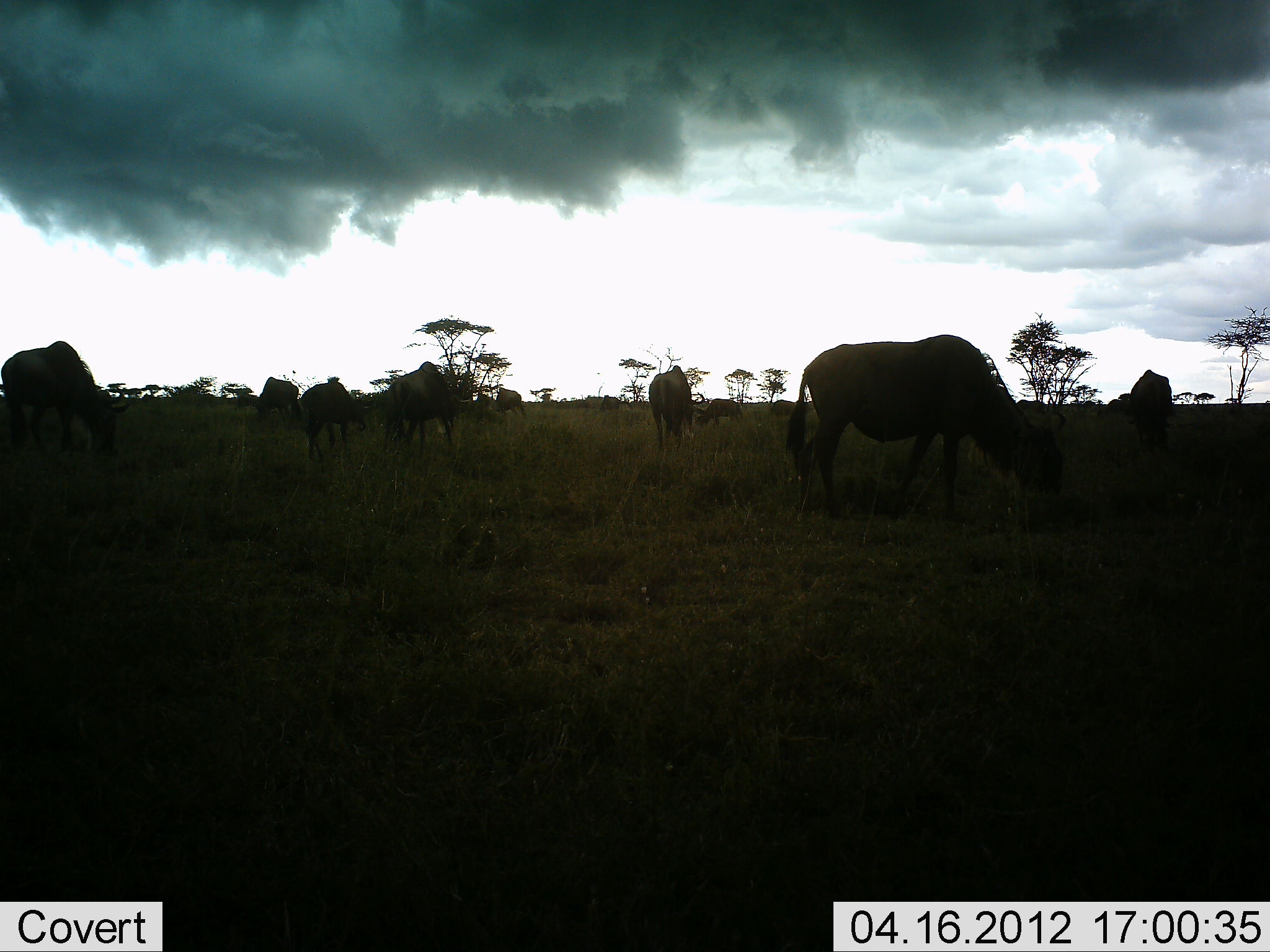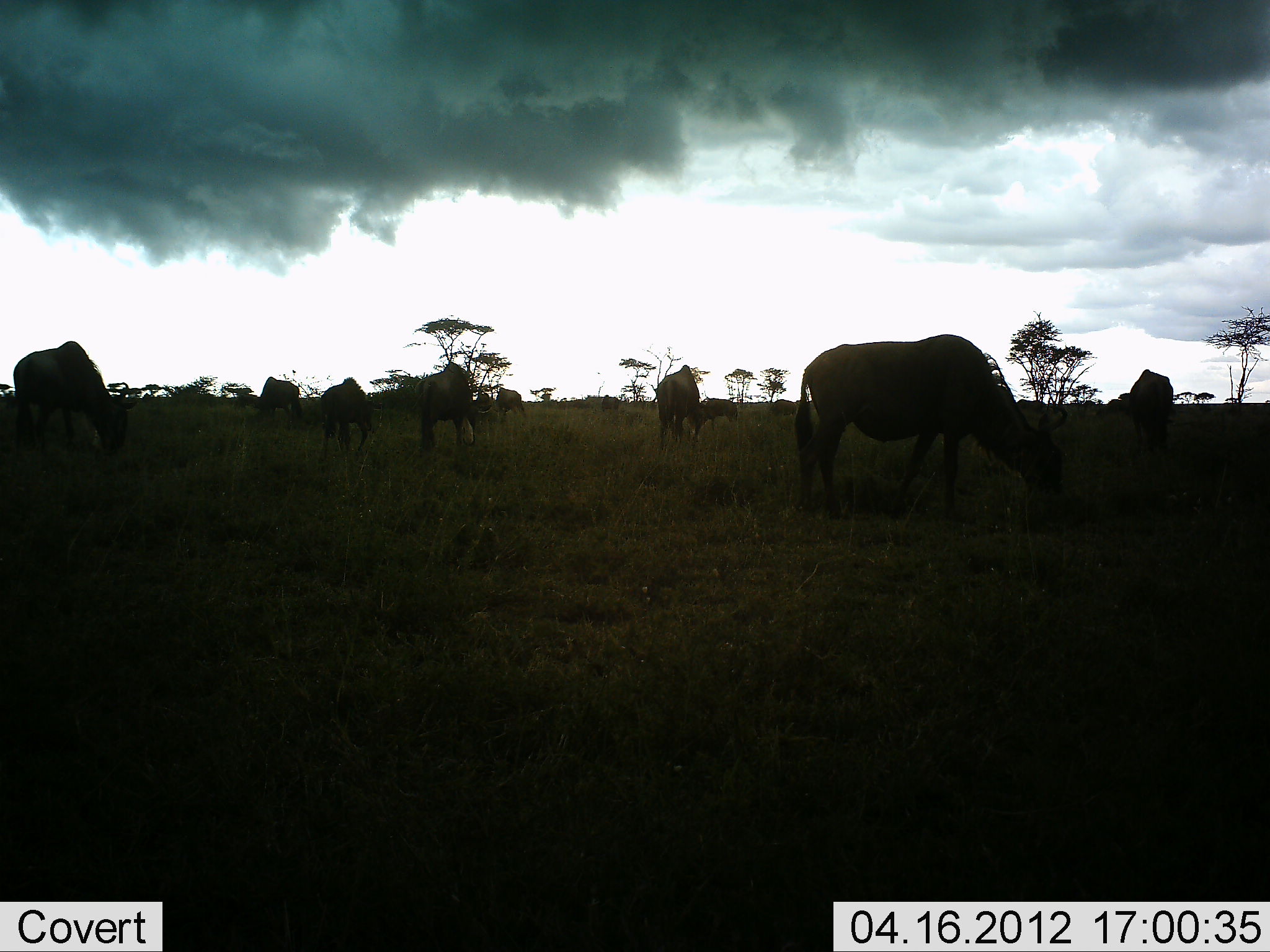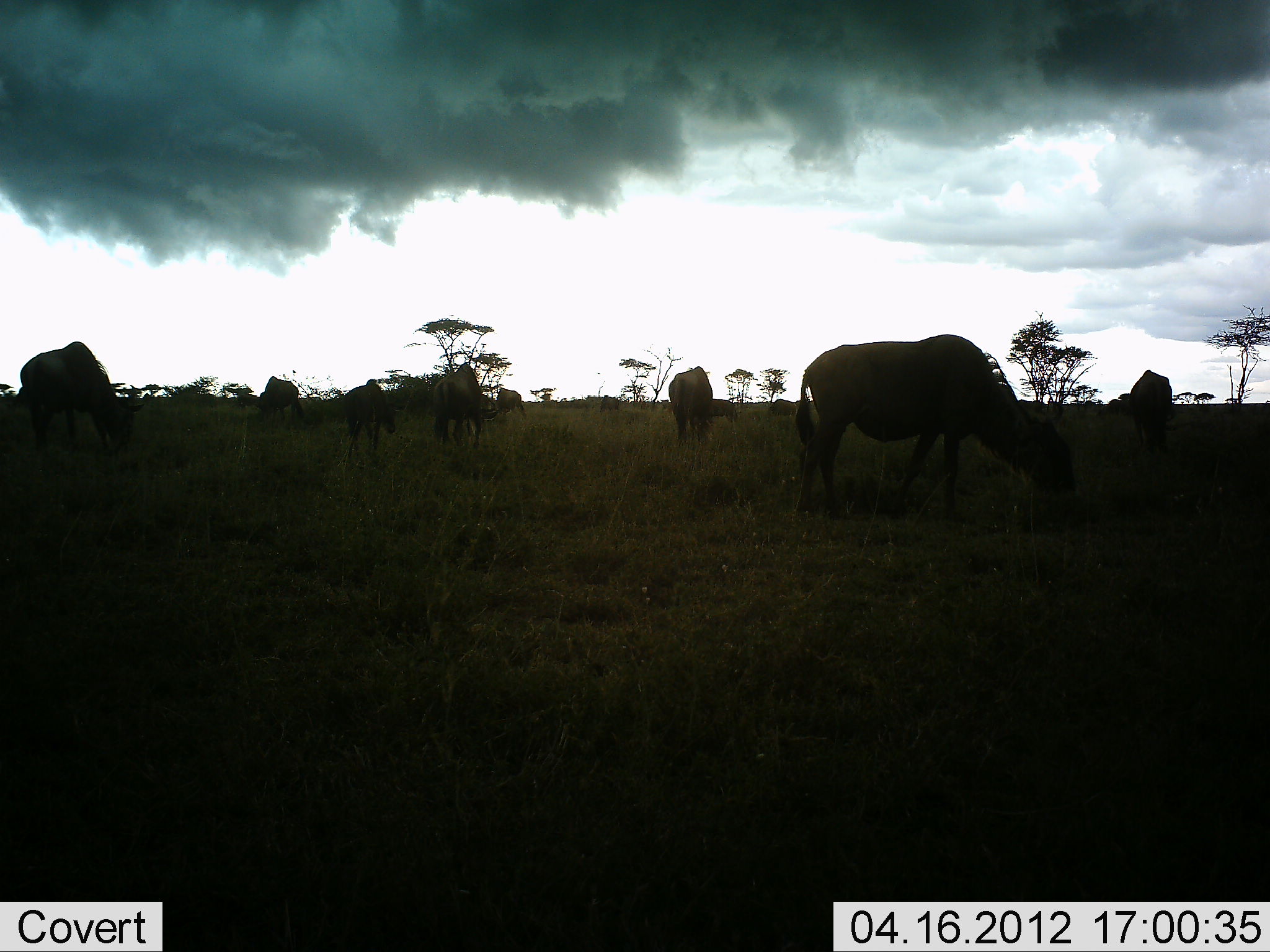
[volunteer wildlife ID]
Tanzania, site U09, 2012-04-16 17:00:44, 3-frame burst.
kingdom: Animalia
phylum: Chordata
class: Mammalia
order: Artiodactyla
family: Bovidae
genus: Connochaetes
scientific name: Connochaetes taurinus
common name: blue wildebeest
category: wildebeest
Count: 10.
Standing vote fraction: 33%.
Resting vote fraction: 0%.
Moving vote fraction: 27%.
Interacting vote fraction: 0%.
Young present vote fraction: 0%.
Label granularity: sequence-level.